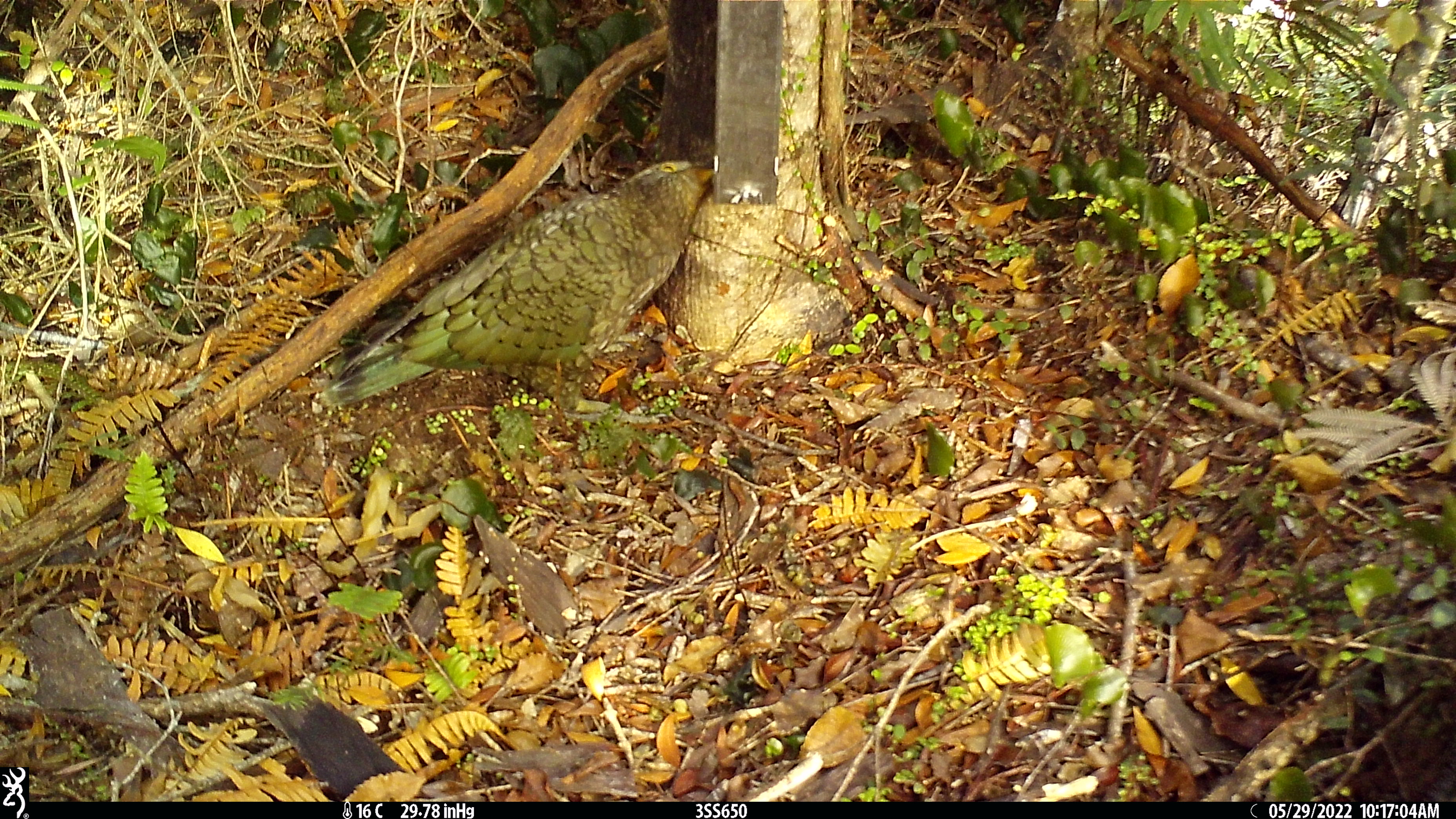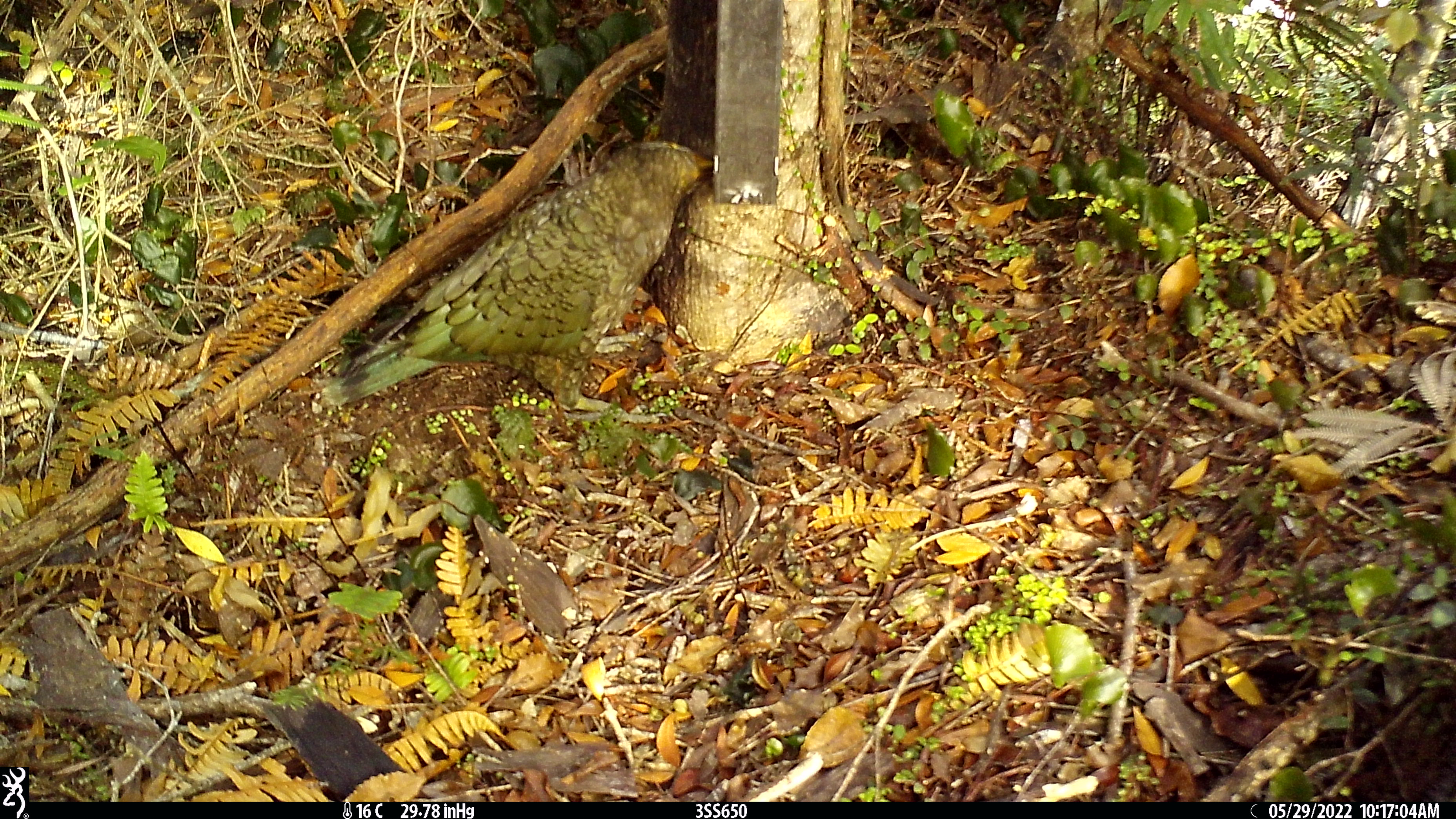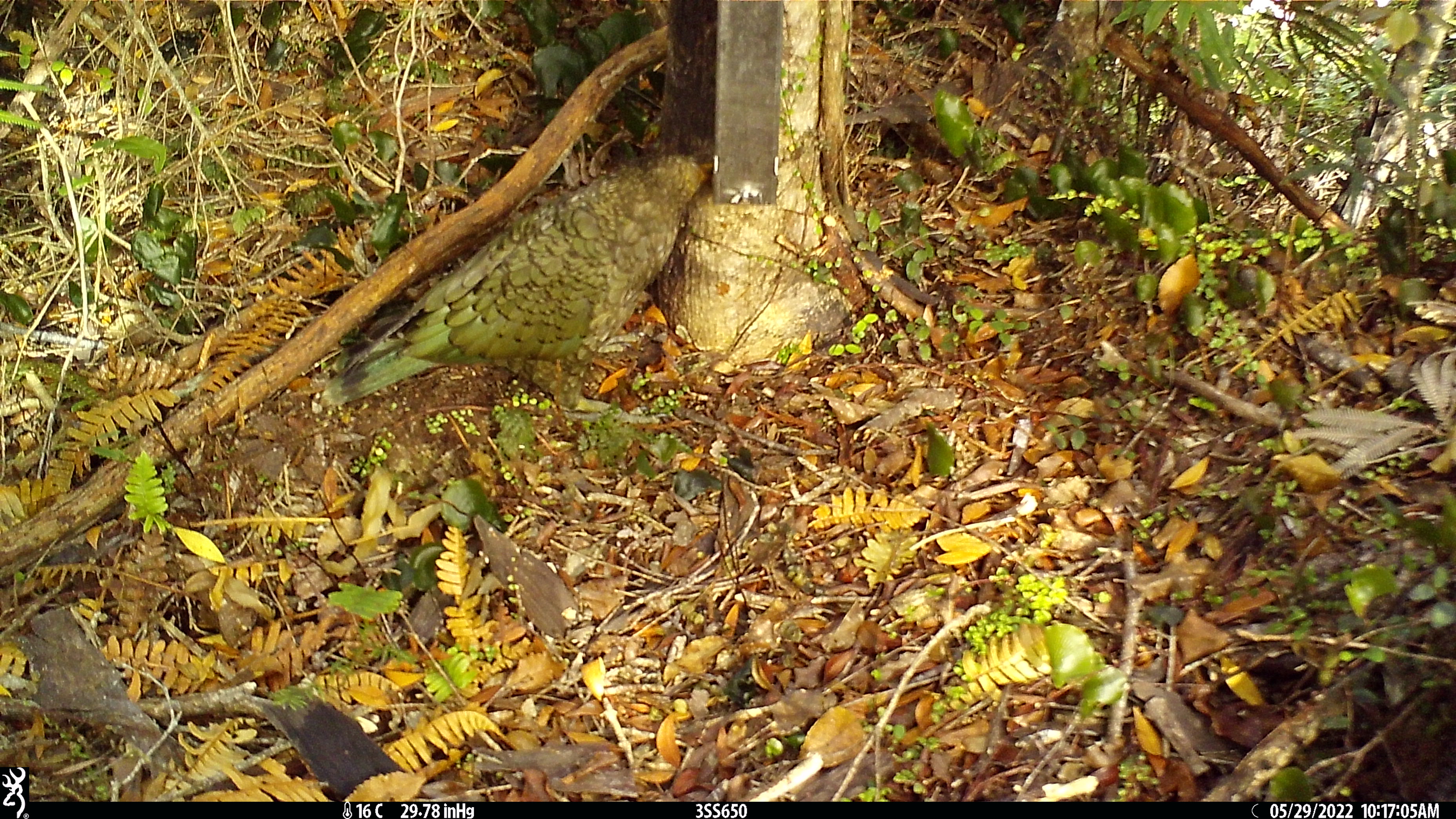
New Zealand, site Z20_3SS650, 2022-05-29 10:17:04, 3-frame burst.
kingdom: Animalia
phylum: Chordata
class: Aves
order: Psittaciformes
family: Strigopidae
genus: Nestor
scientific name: Nestor notabilis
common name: kea